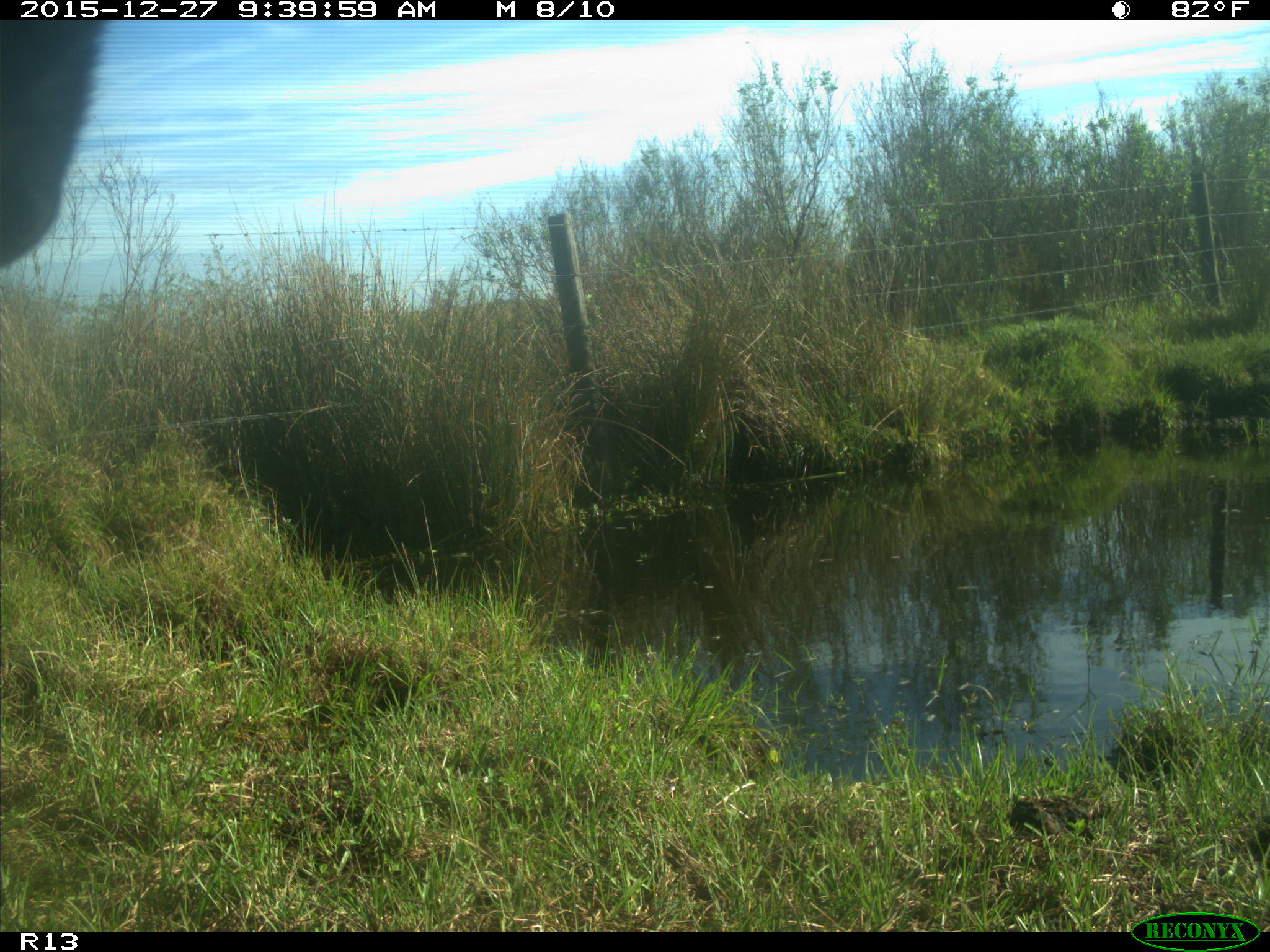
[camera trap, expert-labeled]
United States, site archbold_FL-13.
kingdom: Animalia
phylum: Chordata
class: Mammalia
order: Artiodactyla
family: Bovidae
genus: Bos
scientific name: Bos taurus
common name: domestic cow